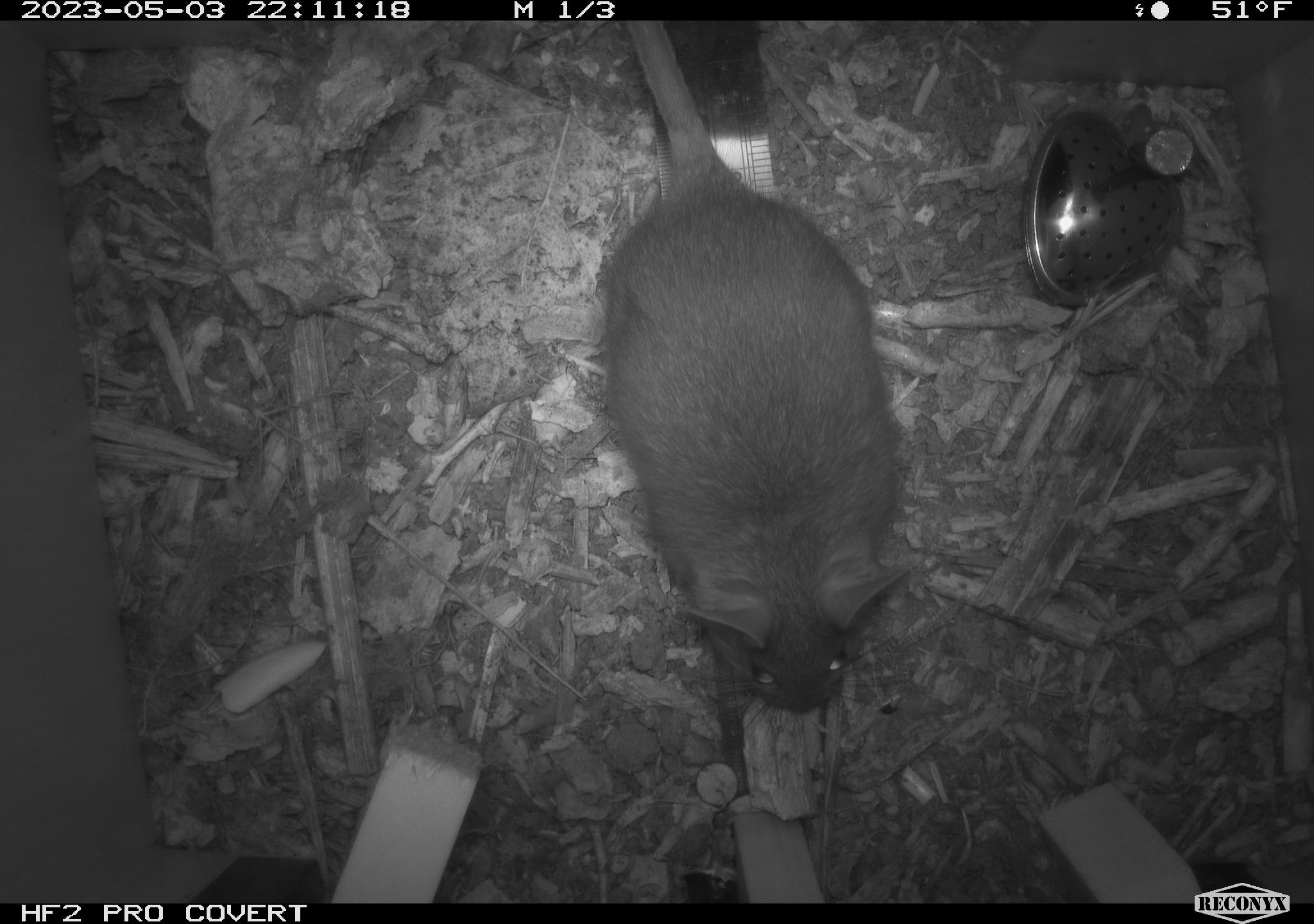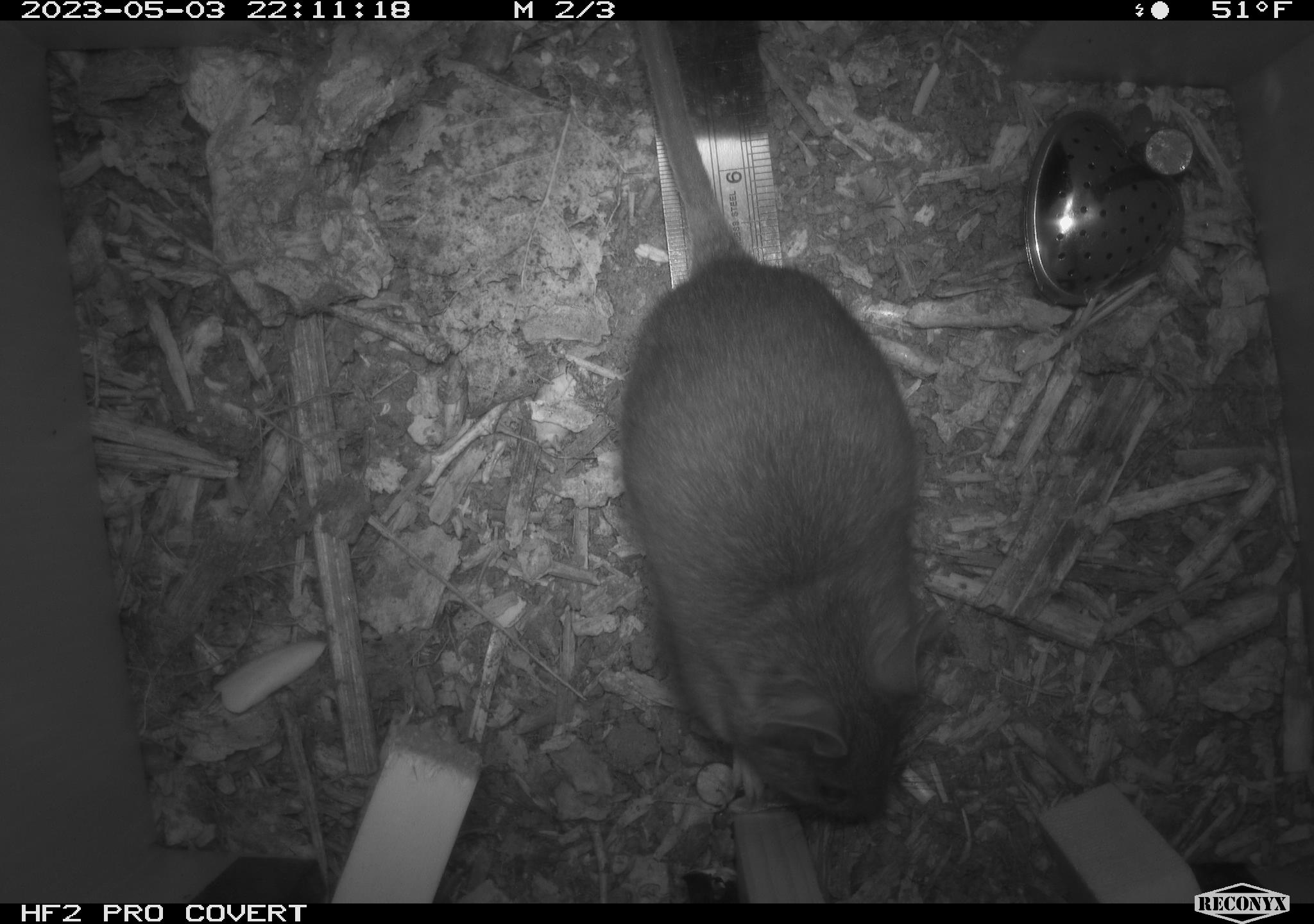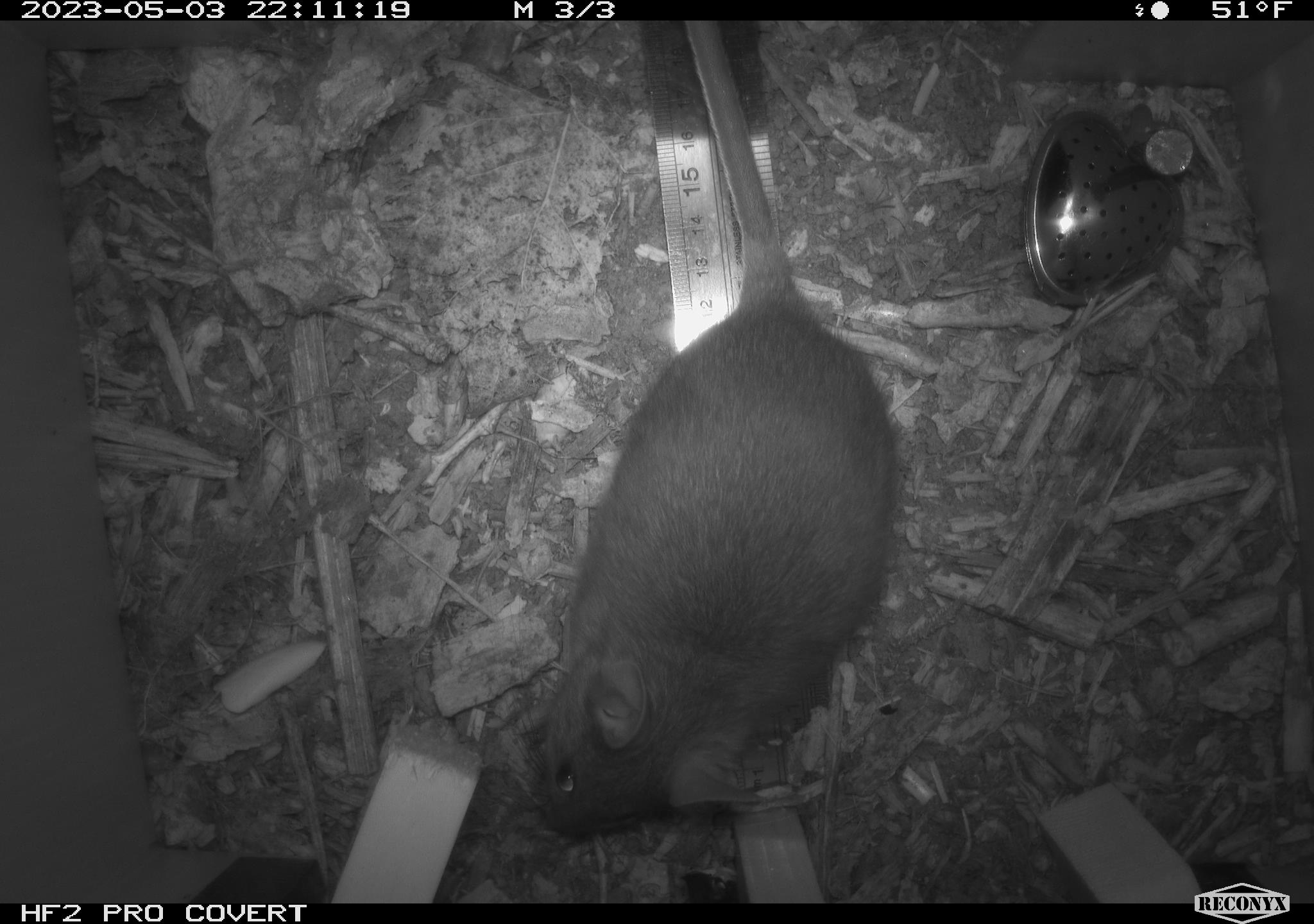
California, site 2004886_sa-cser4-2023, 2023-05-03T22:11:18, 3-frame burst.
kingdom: Animalia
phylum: Chordata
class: Mammalia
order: Rodentia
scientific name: Rodentia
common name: woodrat or rat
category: woodrat or rat species